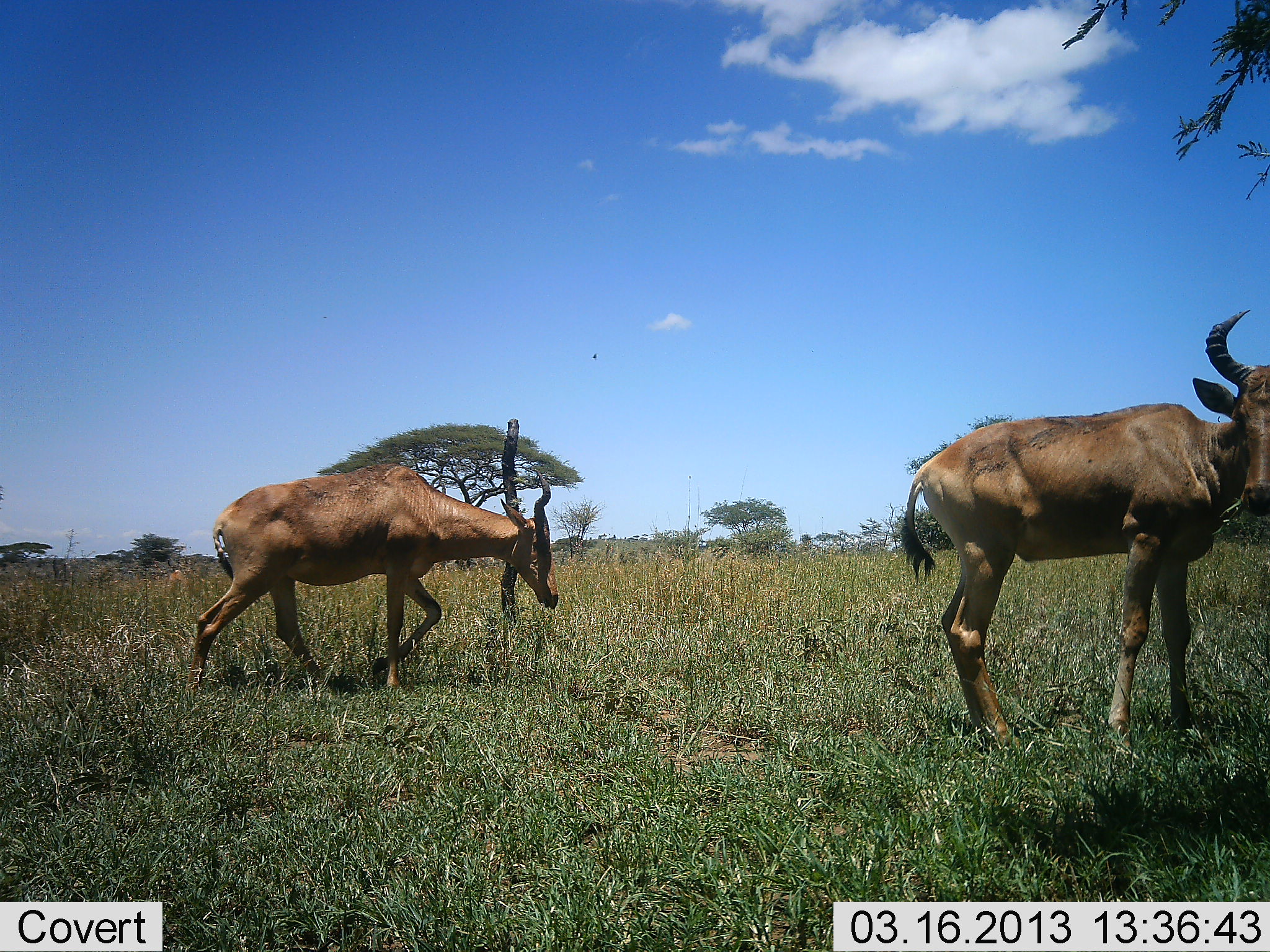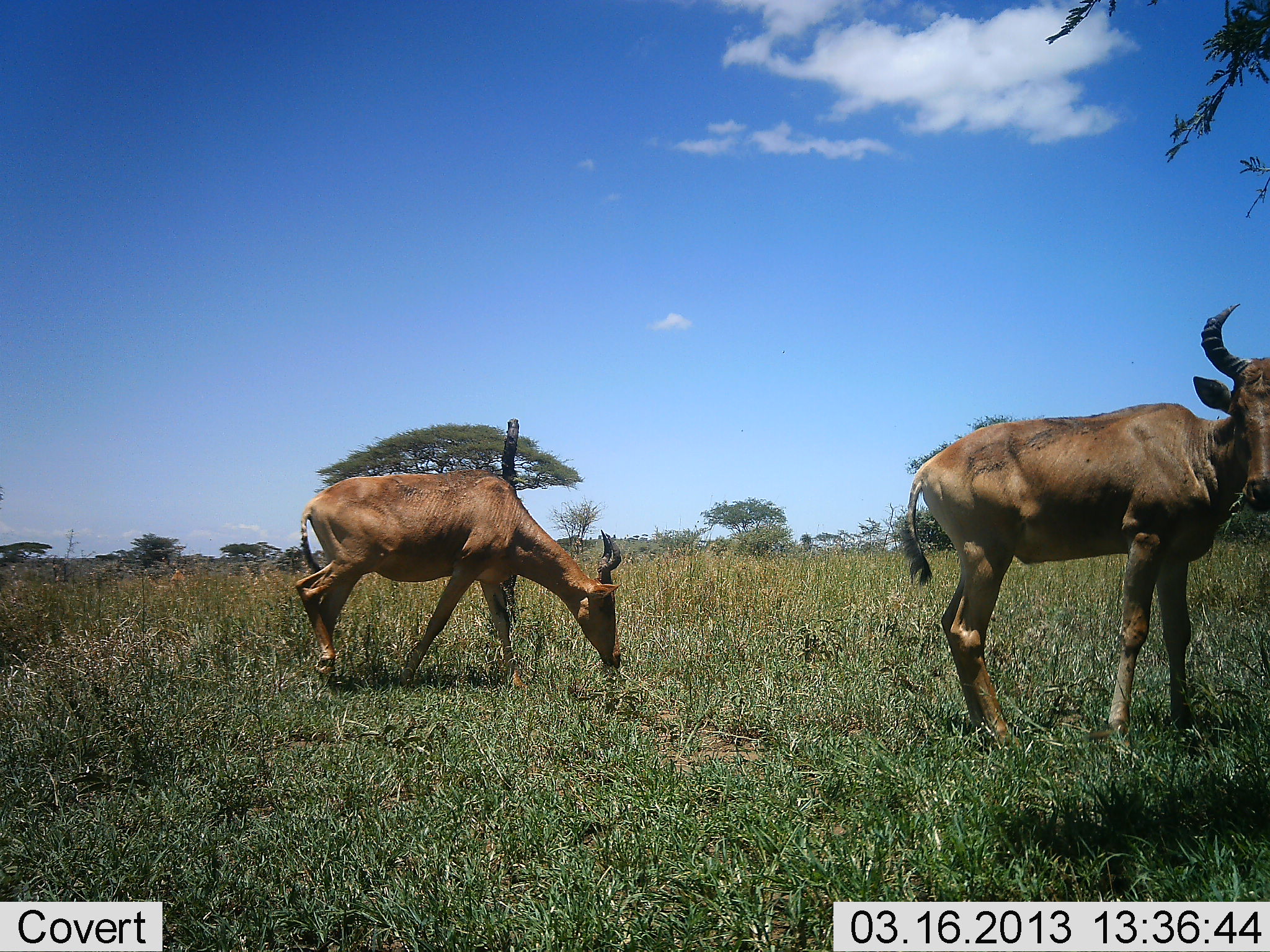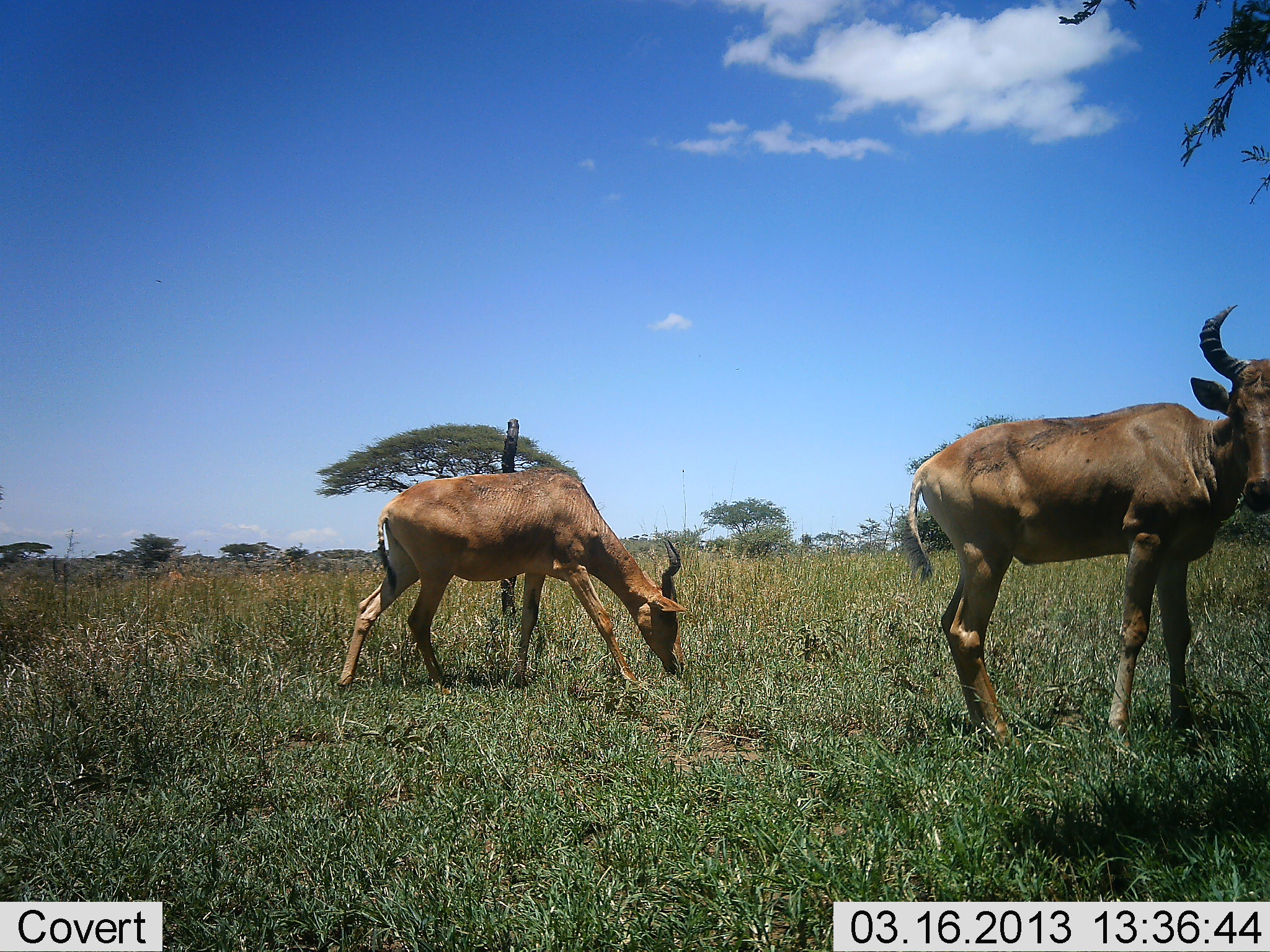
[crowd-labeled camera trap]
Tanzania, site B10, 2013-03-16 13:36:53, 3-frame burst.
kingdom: Animalia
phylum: Chordata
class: Mammalia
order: Artiodactyla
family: Bovidae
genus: Alcelaphus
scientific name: Alcelaphus buselaphus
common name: hartebeest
Hartebeest (Alcelaphus buselaphus), count 2. Behavior (volunteer vote fractions): standing 79%, resting 3%, moving 39%, interacting 0%. Young present (vote fraction): 0%. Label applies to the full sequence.